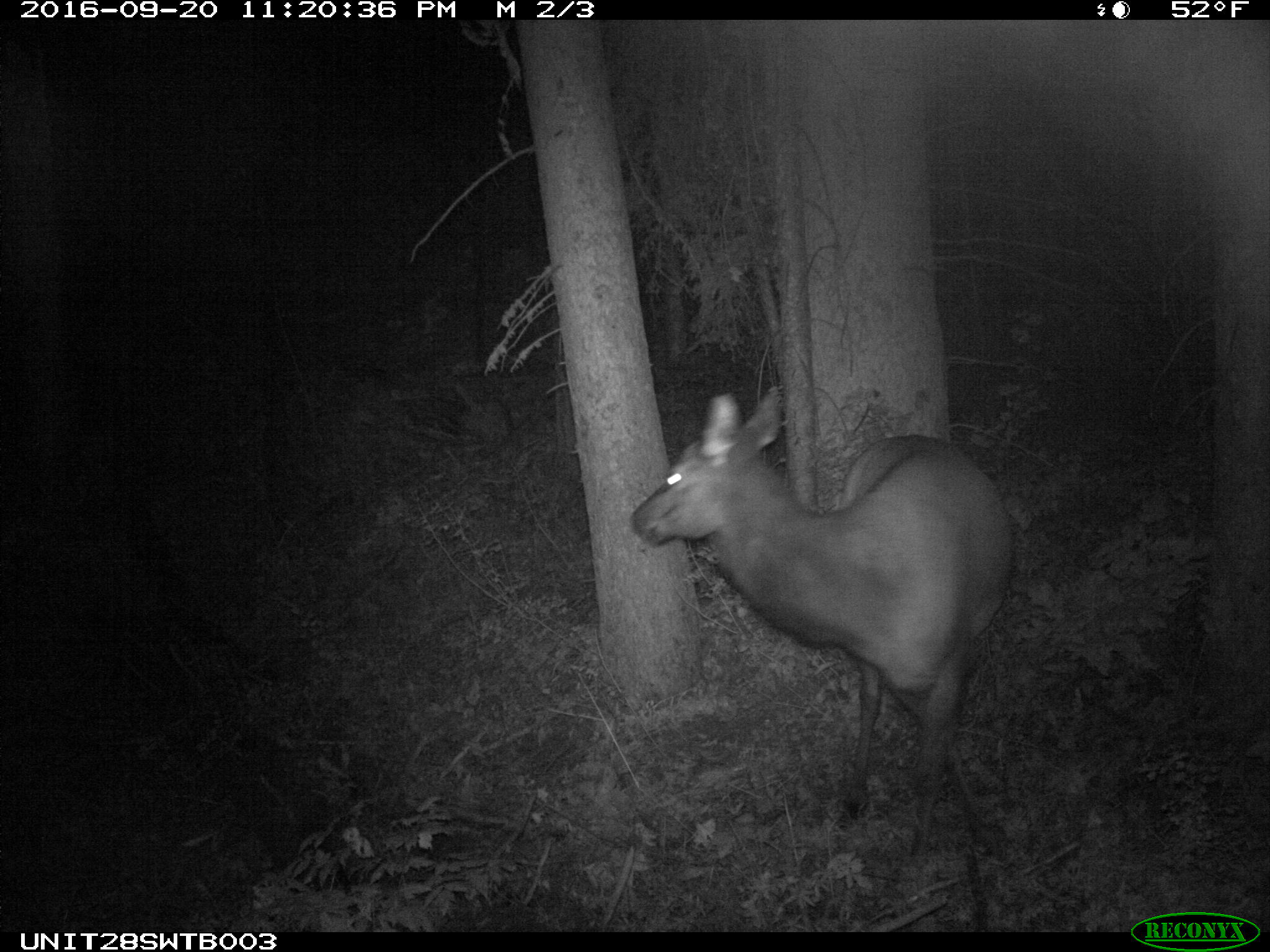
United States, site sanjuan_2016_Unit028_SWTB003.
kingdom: Animalia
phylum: Chordata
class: Mammalia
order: Artiodactyla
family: Cervidae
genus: Cervus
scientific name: Cervus elaphus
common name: red deer